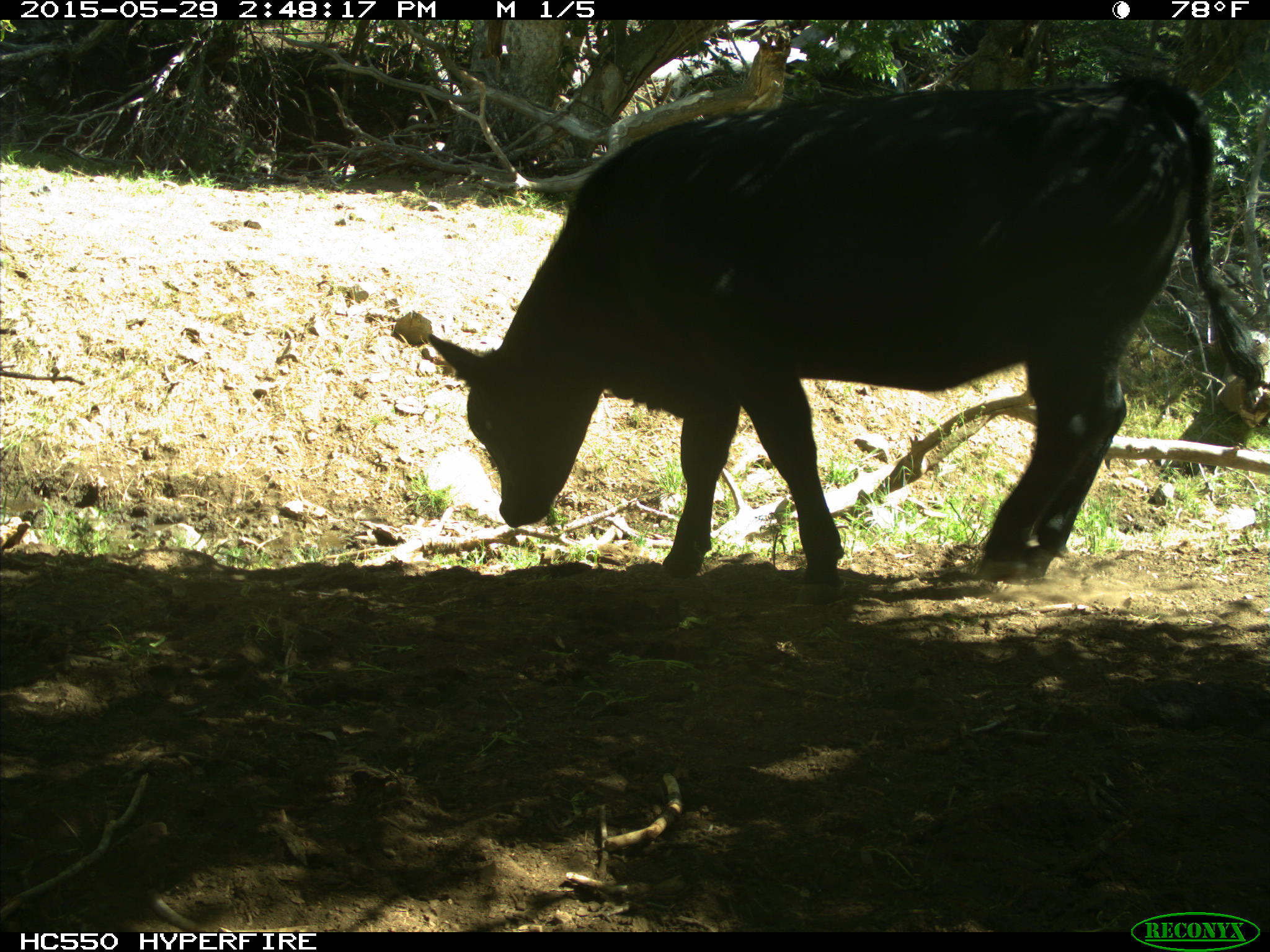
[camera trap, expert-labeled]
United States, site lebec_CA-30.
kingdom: Animalia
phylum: Chordata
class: Mammalia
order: Artiodactyla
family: Bovidae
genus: Bos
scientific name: Bos taurus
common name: domestic cow